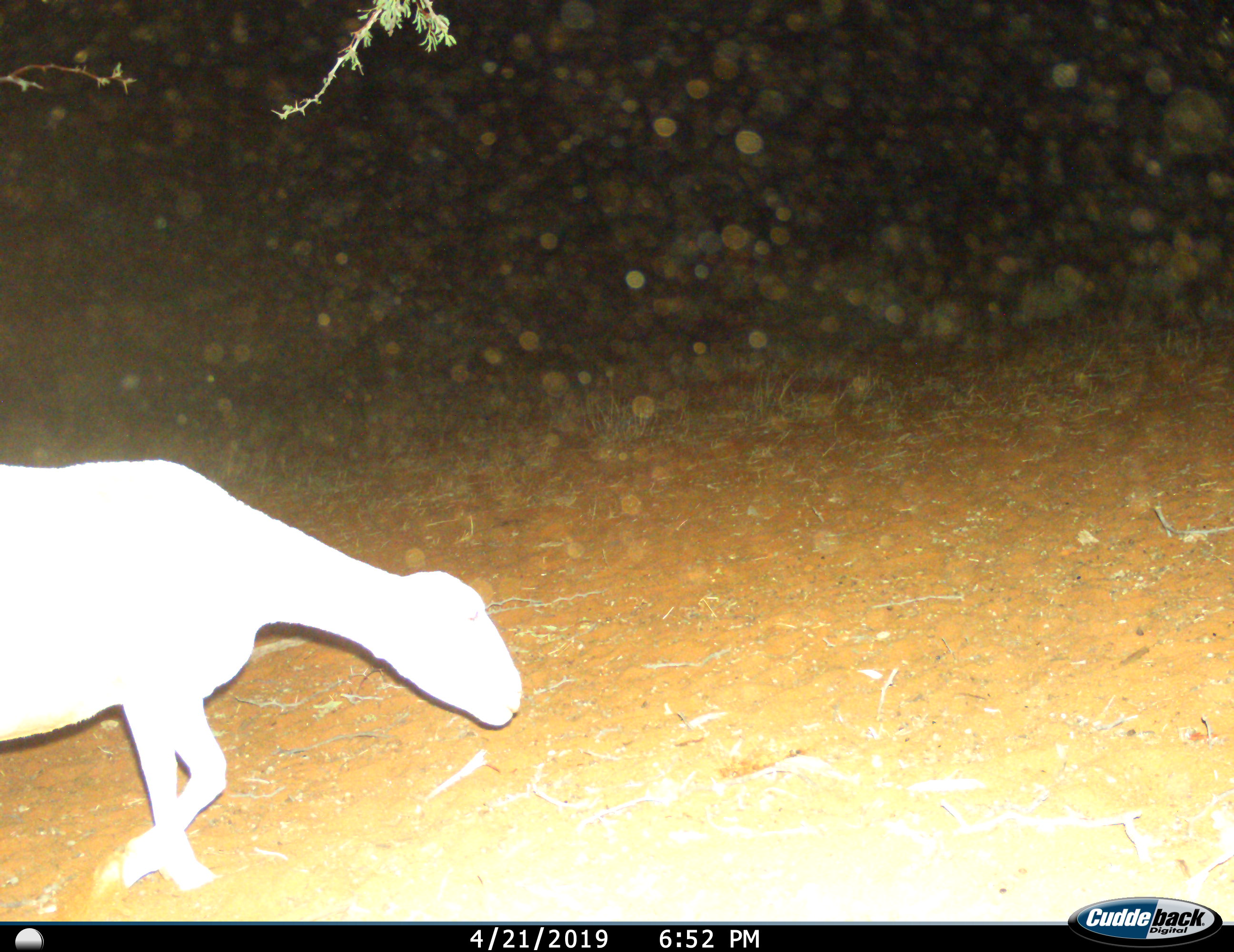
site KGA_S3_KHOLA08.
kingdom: Animalia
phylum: Chordata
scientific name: Vertebrata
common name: domestic animal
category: domesticanimal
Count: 1.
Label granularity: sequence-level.